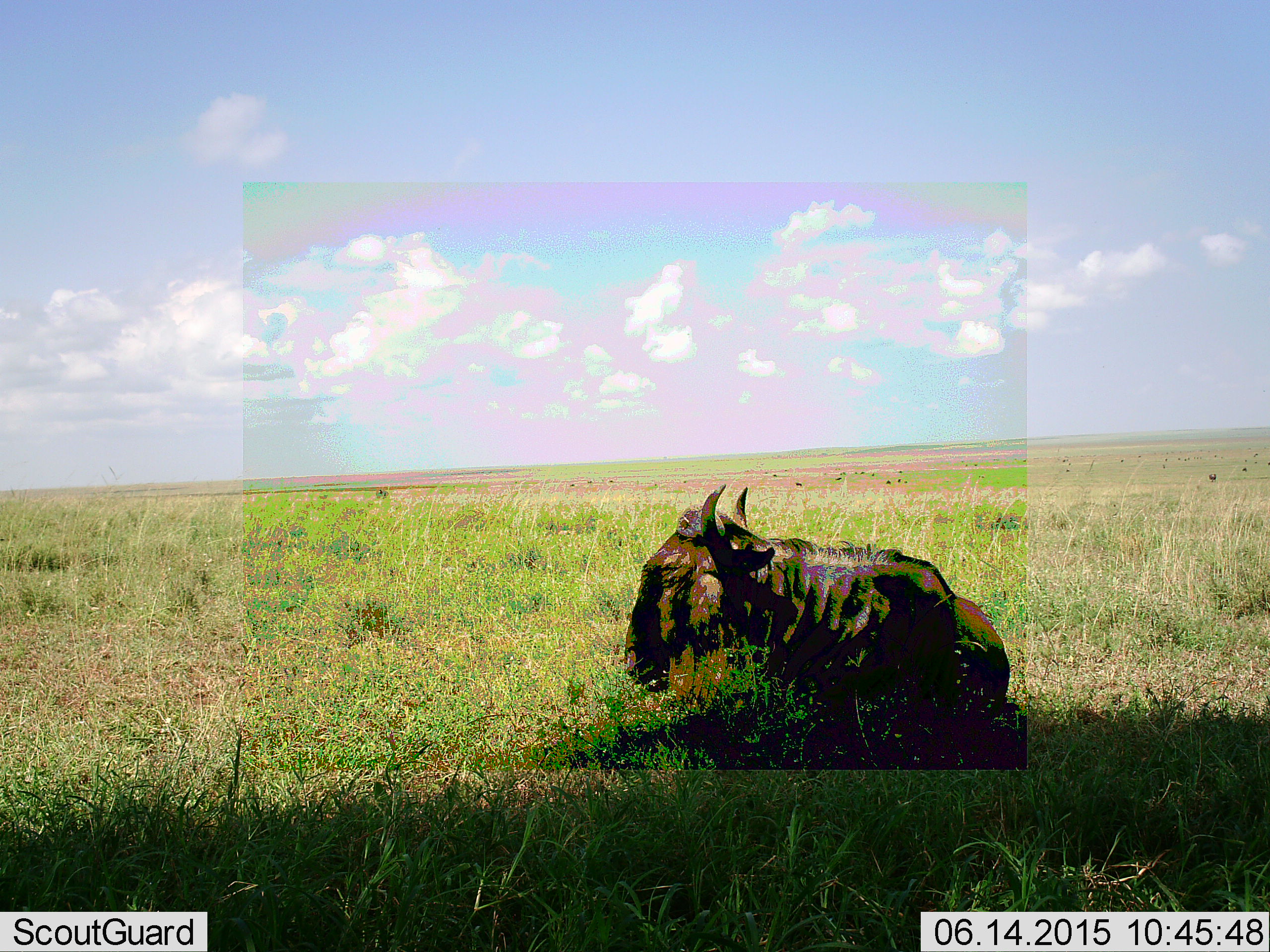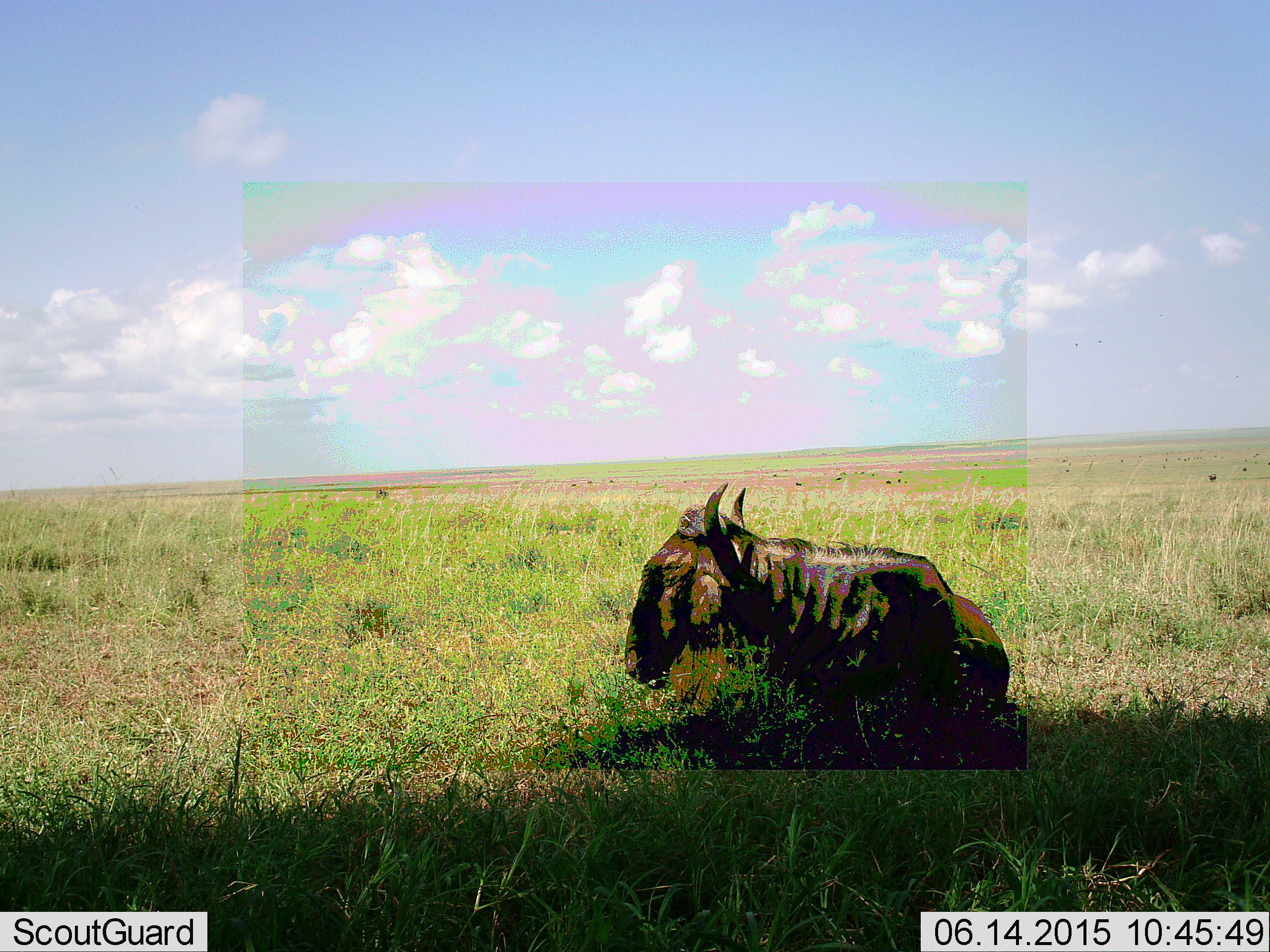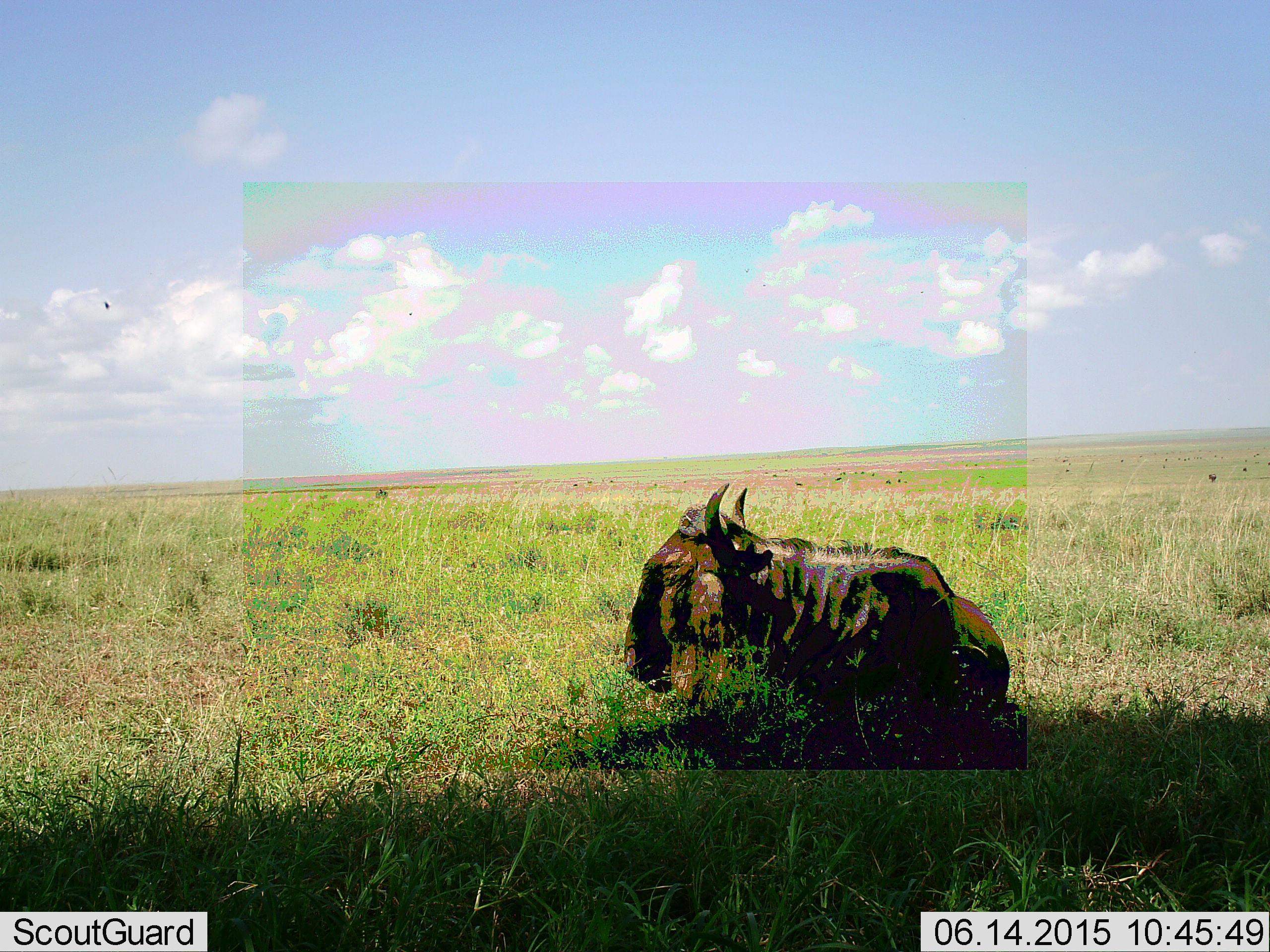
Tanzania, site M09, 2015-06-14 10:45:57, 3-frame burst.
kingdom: Animalia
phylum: Chordata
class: Mammalia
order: Artiodactyla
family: Bovidae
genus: Connochaetes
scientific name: Connochaetes taurinus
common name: blue wildebeest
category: wildebeest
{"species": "wildebeest (blue wildebeest) (Connochaetes taurinus)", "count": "1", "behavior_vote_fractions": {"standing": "10%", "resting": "90%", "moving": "0%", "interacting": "0%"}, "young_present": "0%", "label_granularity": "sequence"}